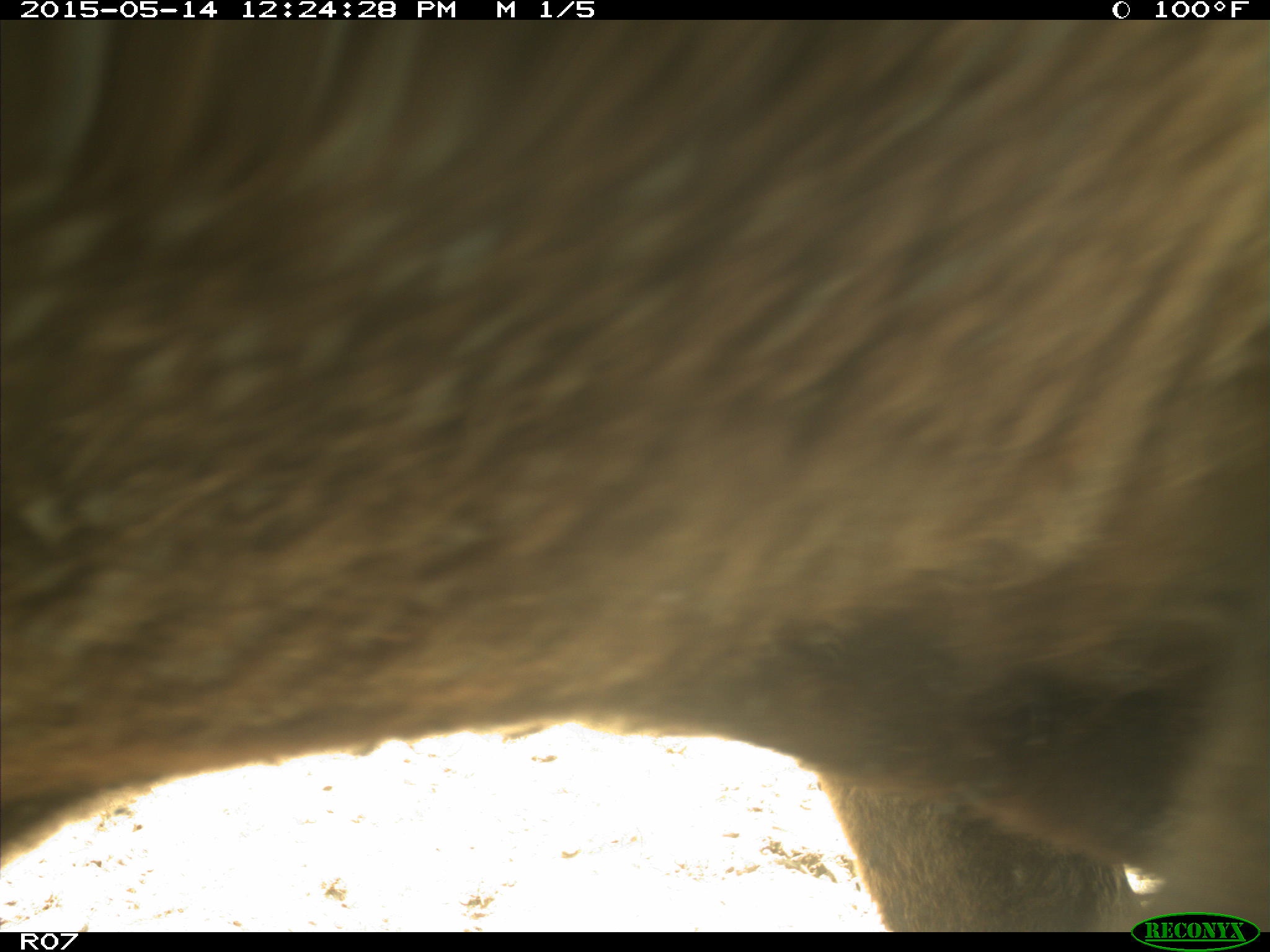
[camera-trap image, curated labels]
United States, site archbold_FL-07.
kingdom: Animalia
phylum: Chordata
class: Mammalia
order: Artiodactyla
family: Bovidae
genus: Bos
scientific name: Bos taurus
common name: domestic cow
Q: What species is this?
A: Bos taurus (domestic cow).